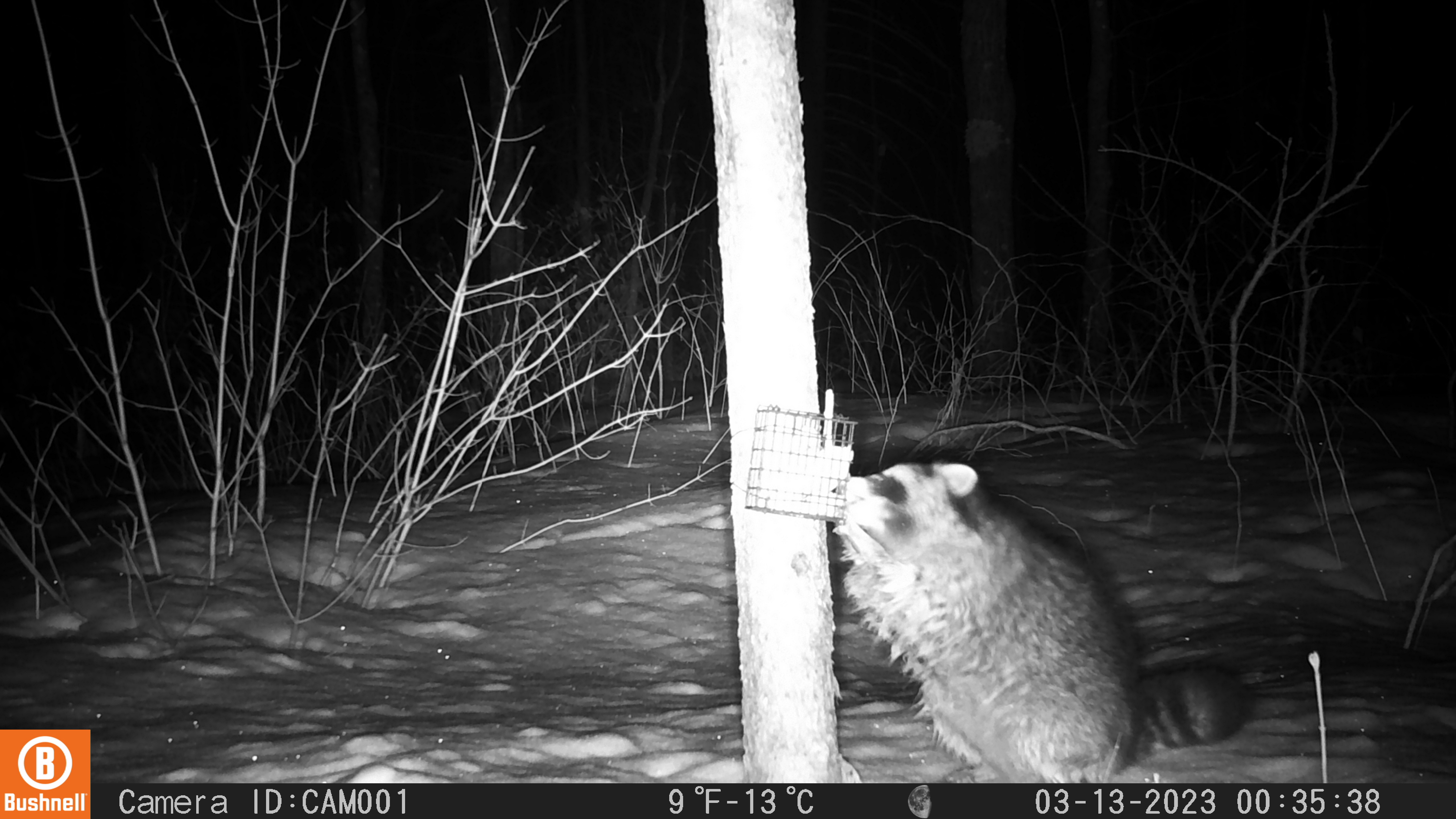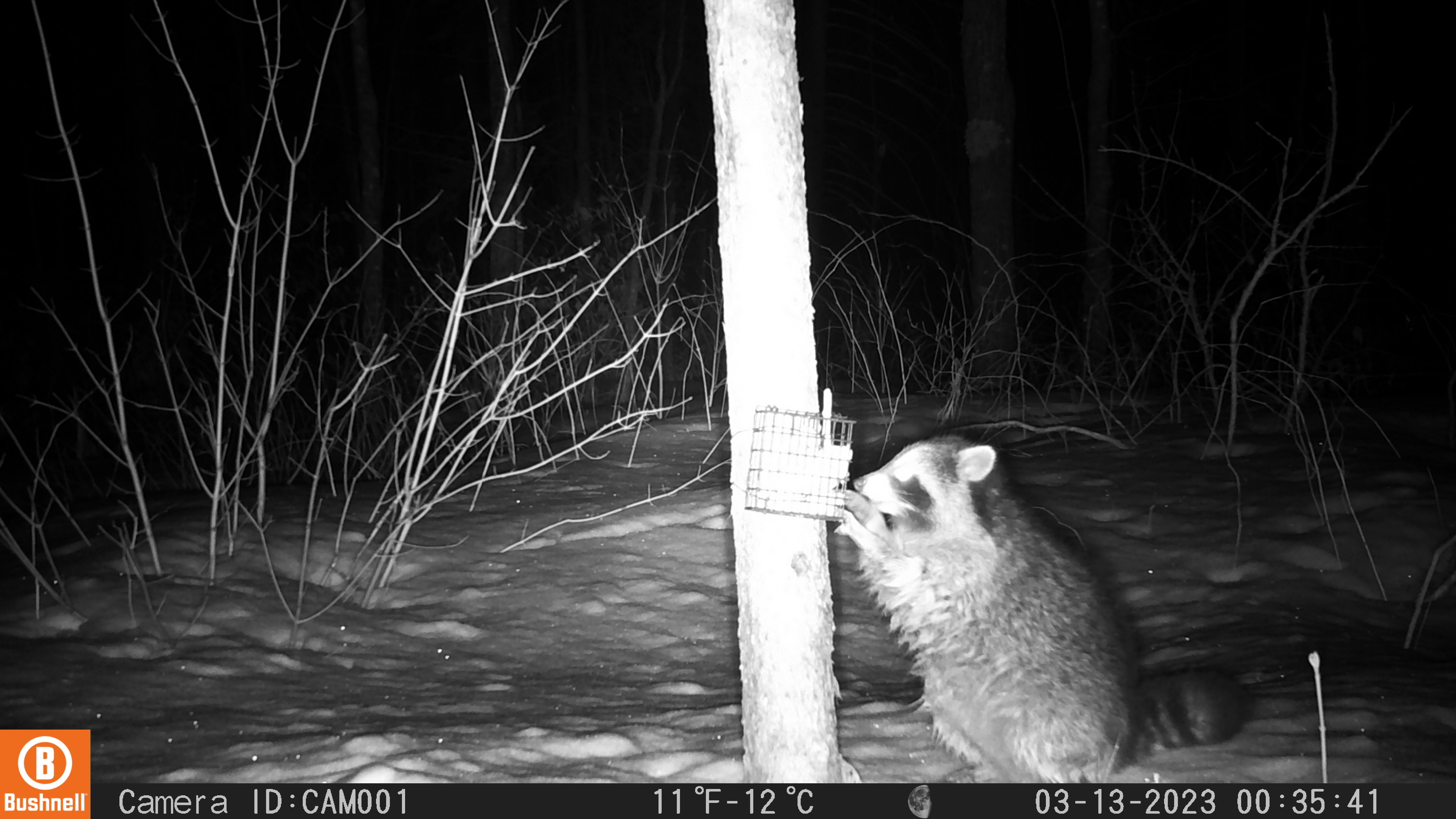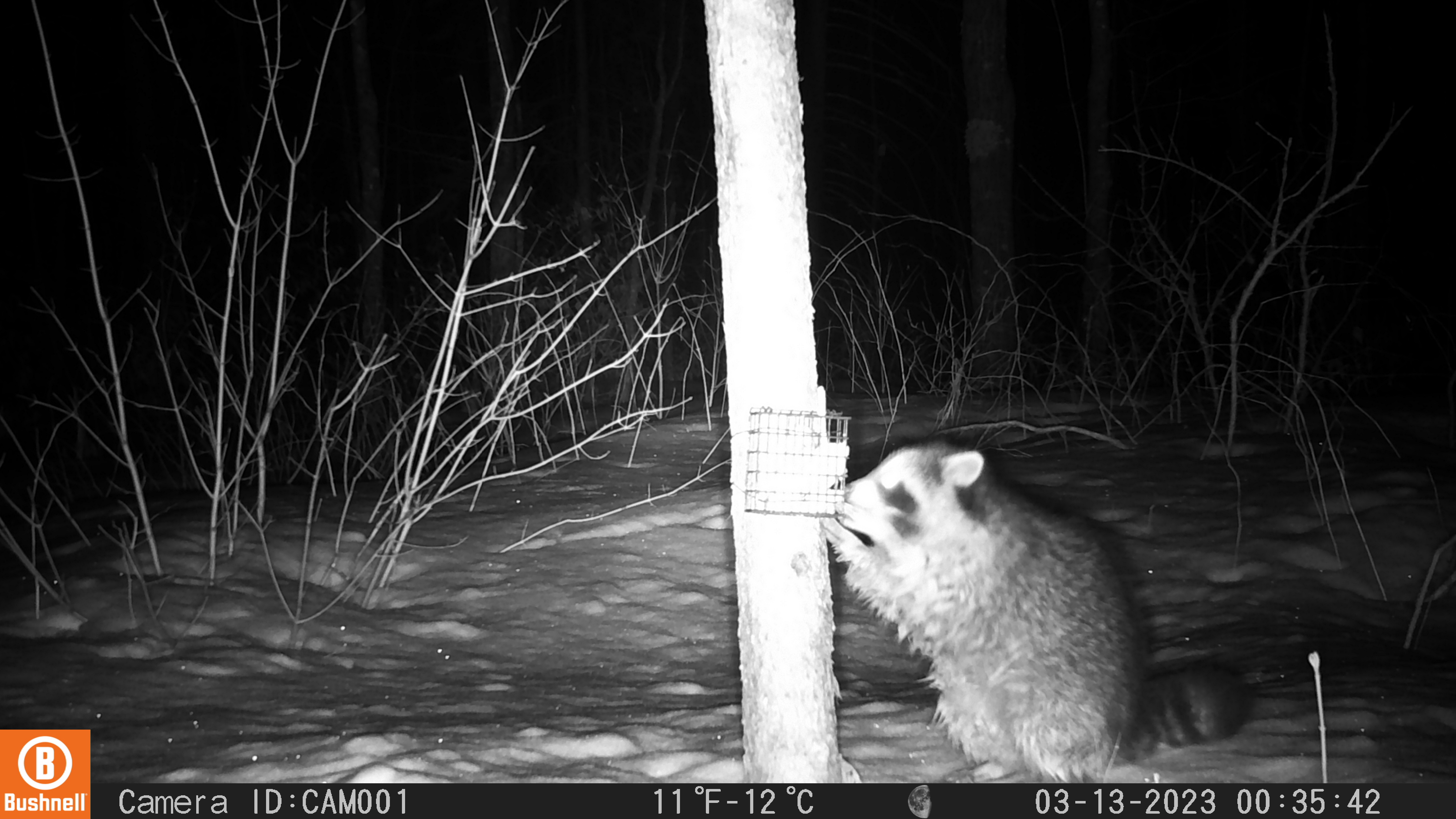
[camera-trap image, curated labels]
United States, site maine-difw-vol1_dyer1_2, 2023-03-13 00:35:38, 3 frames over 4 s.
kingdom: Animalia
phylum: Chordata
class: Mammalia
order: Carnivora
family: Procyonidae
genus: Procyon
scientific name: Procyon lotor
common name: raccoon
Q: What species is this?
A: Raccoon (Procyon lotor).